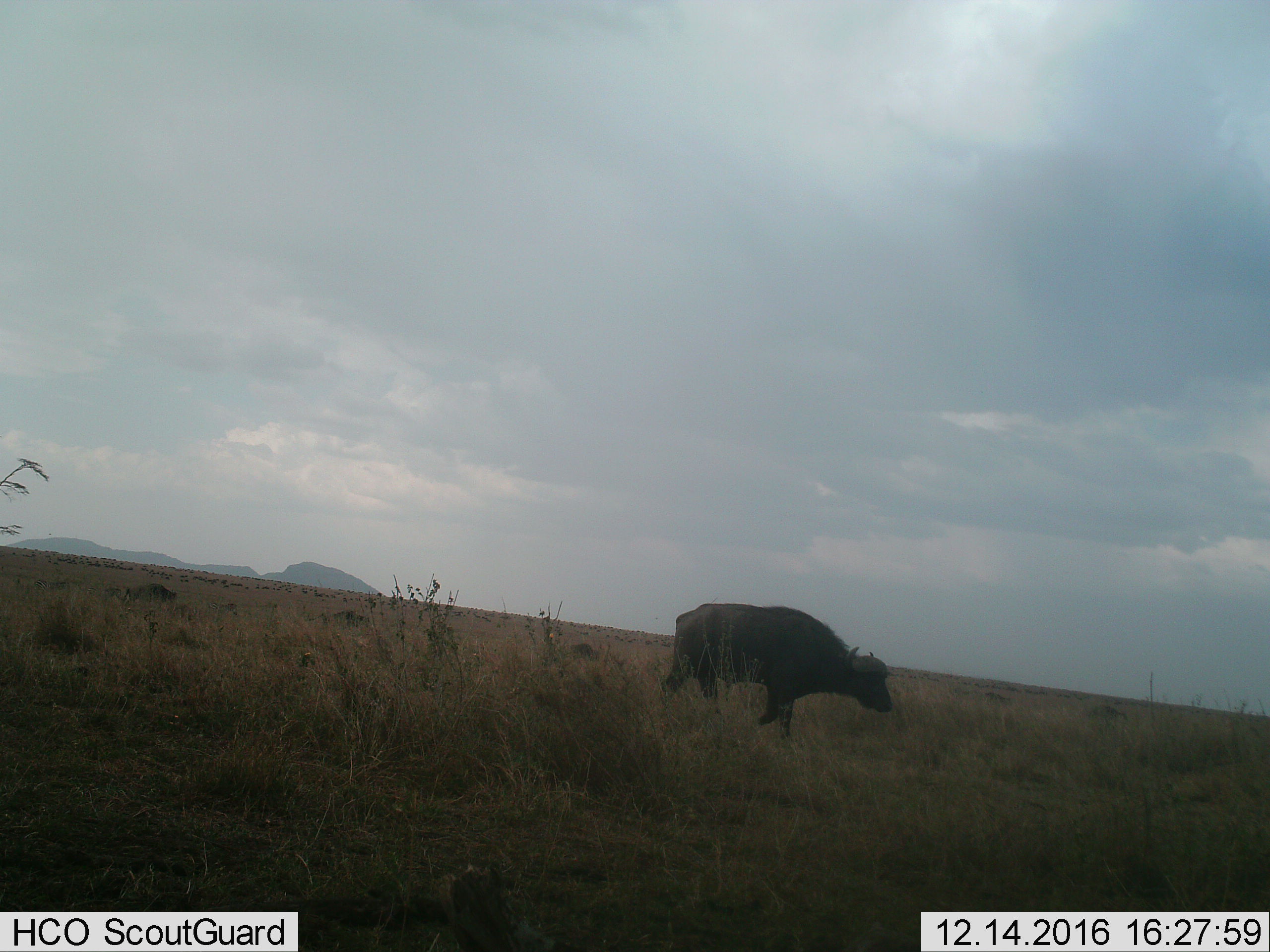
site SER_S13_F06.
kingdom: Animalia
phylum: Chordata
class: Mammalia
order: Artiodactyla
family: Bovidae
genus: Syncerus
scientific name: Syncerus caffer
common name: african buffalo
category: buffalo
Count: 1.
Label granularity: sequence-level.